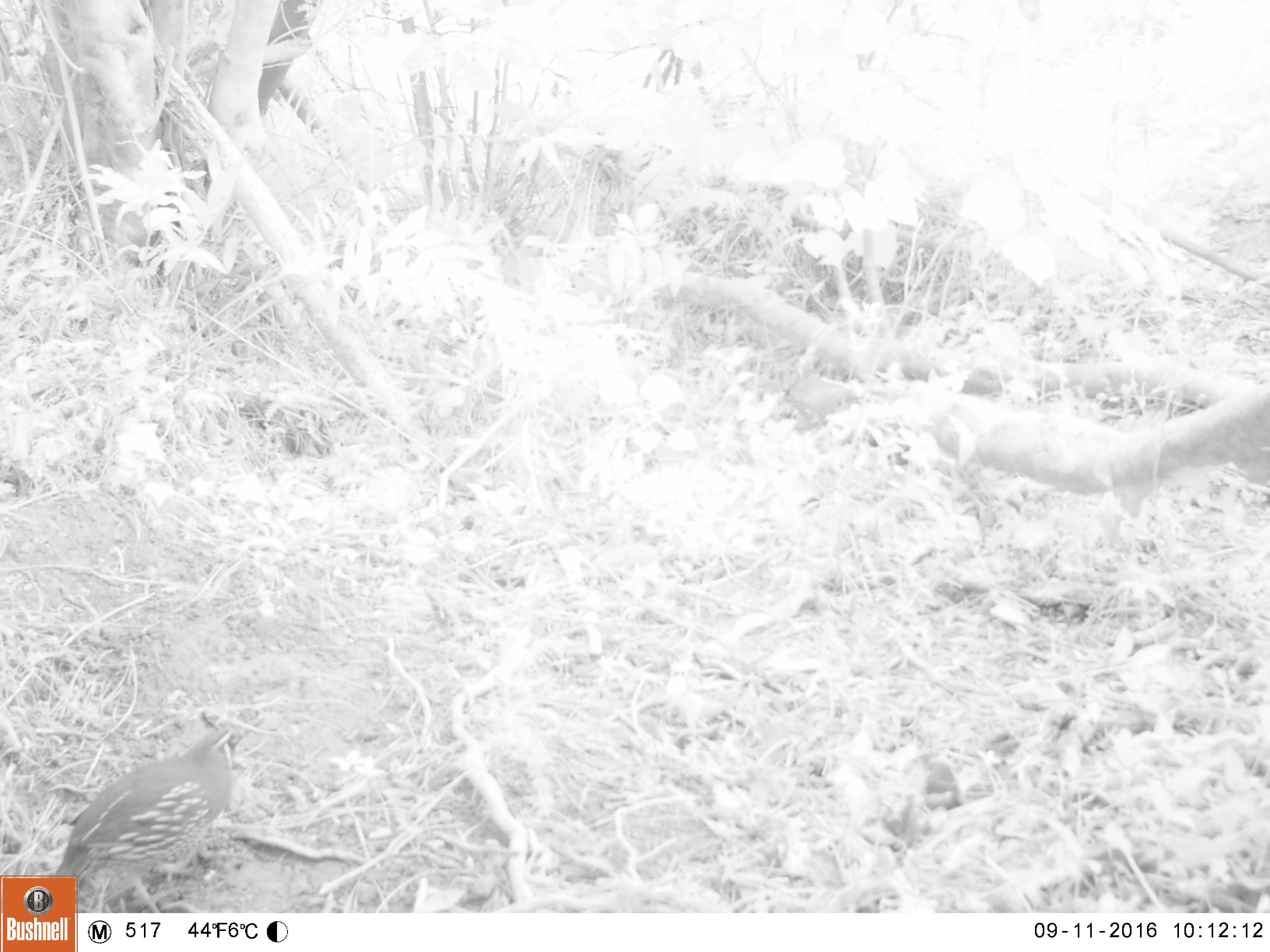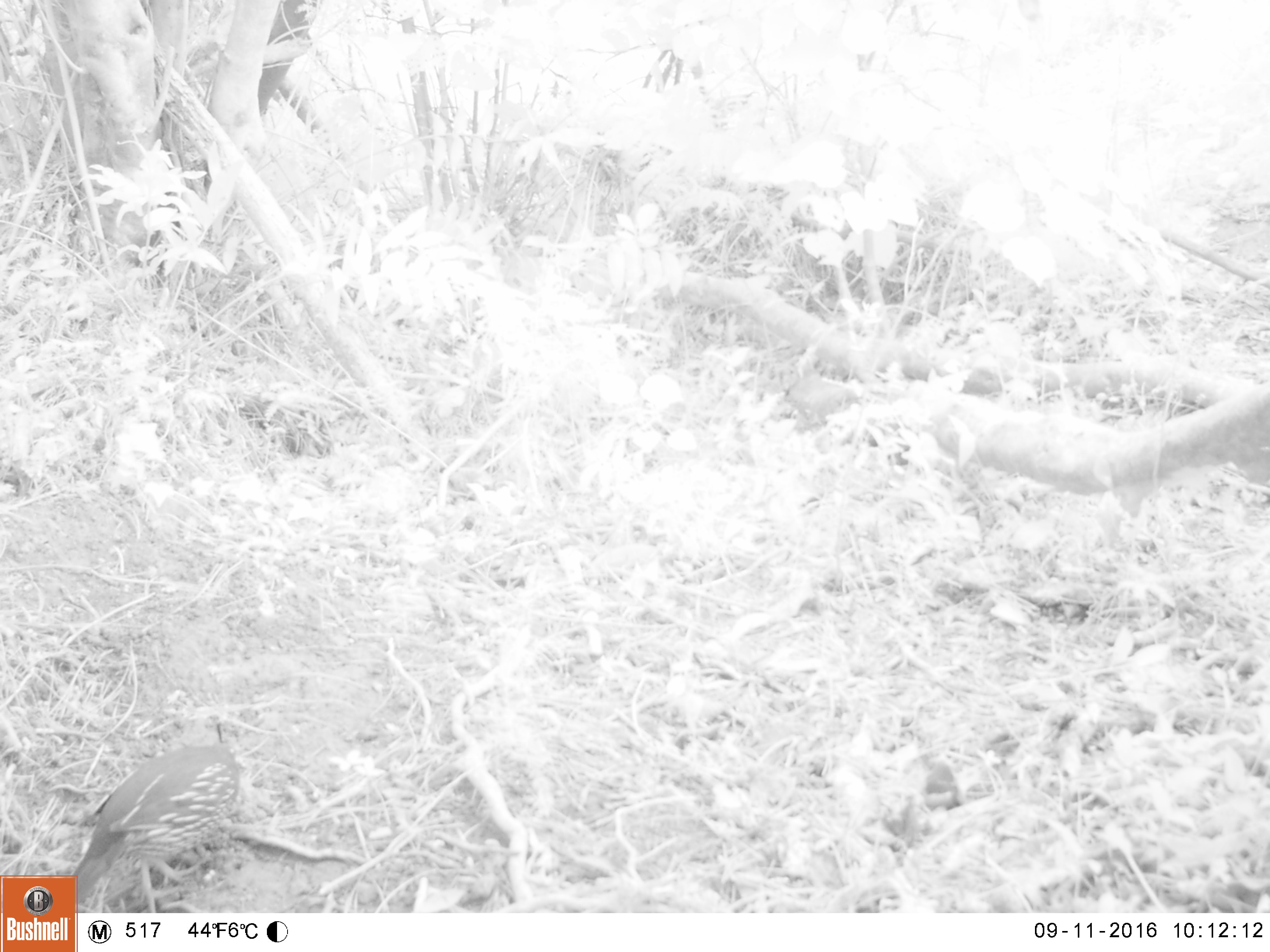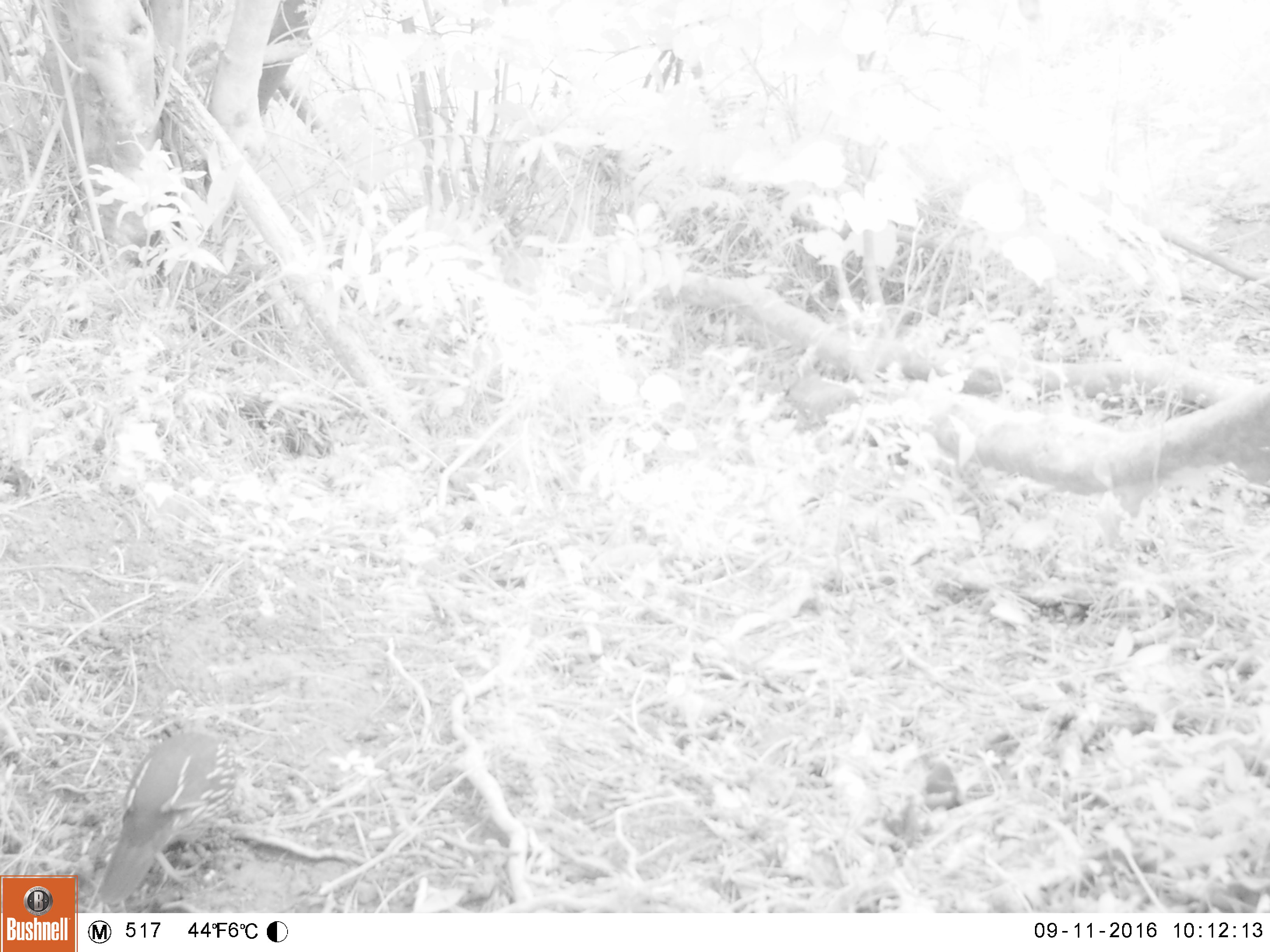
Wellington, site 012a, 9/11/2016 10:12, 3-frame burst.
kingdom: Animalia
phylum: Chordata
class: Aves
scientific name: Aves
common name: bird